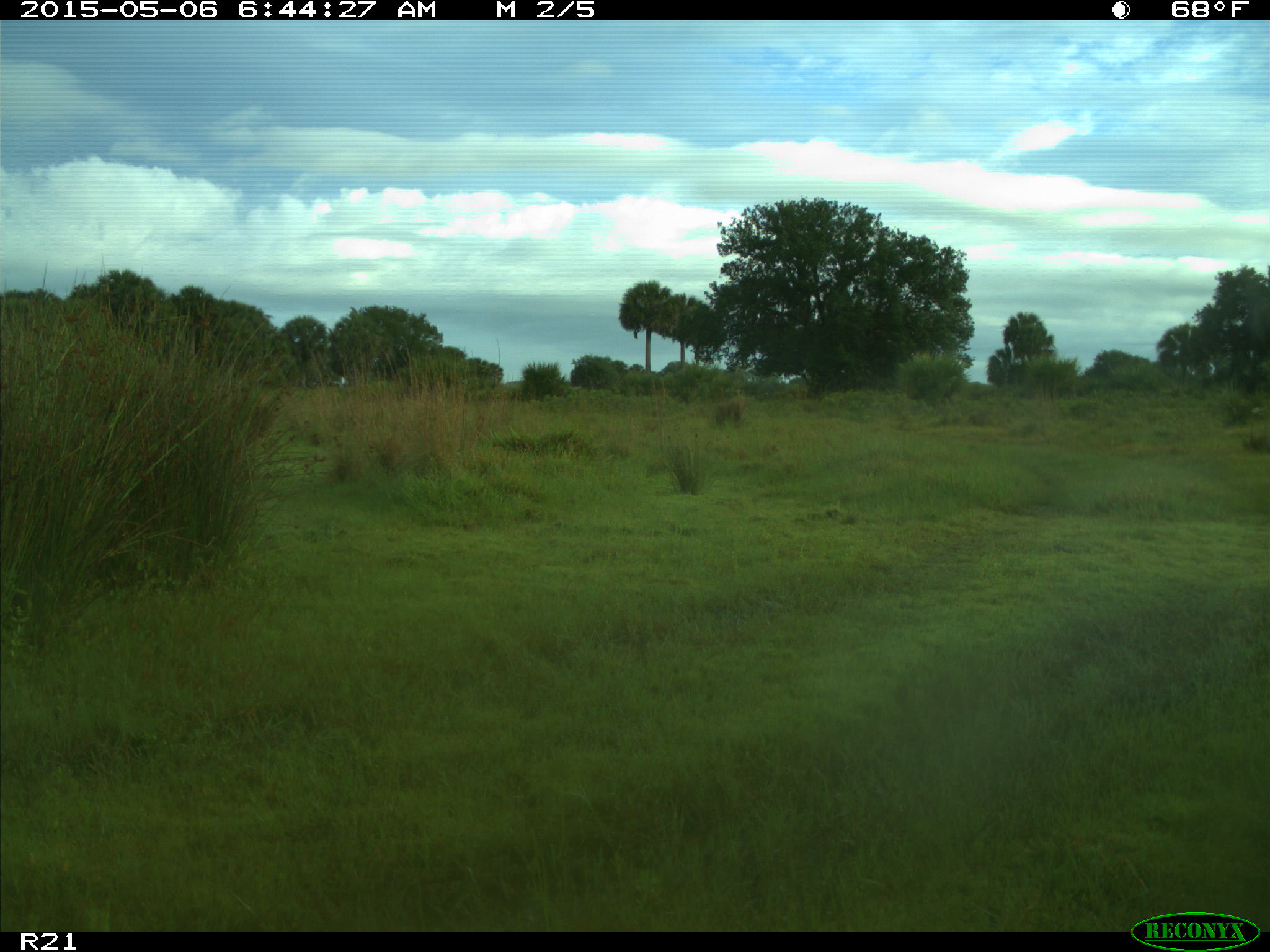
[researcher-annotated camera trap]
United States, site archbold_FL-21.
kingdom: Animalia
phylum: Chordata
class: Mammalia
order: Artiodactyla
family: Bovidae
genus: Bos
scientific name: Bos taurus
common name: domestic cow